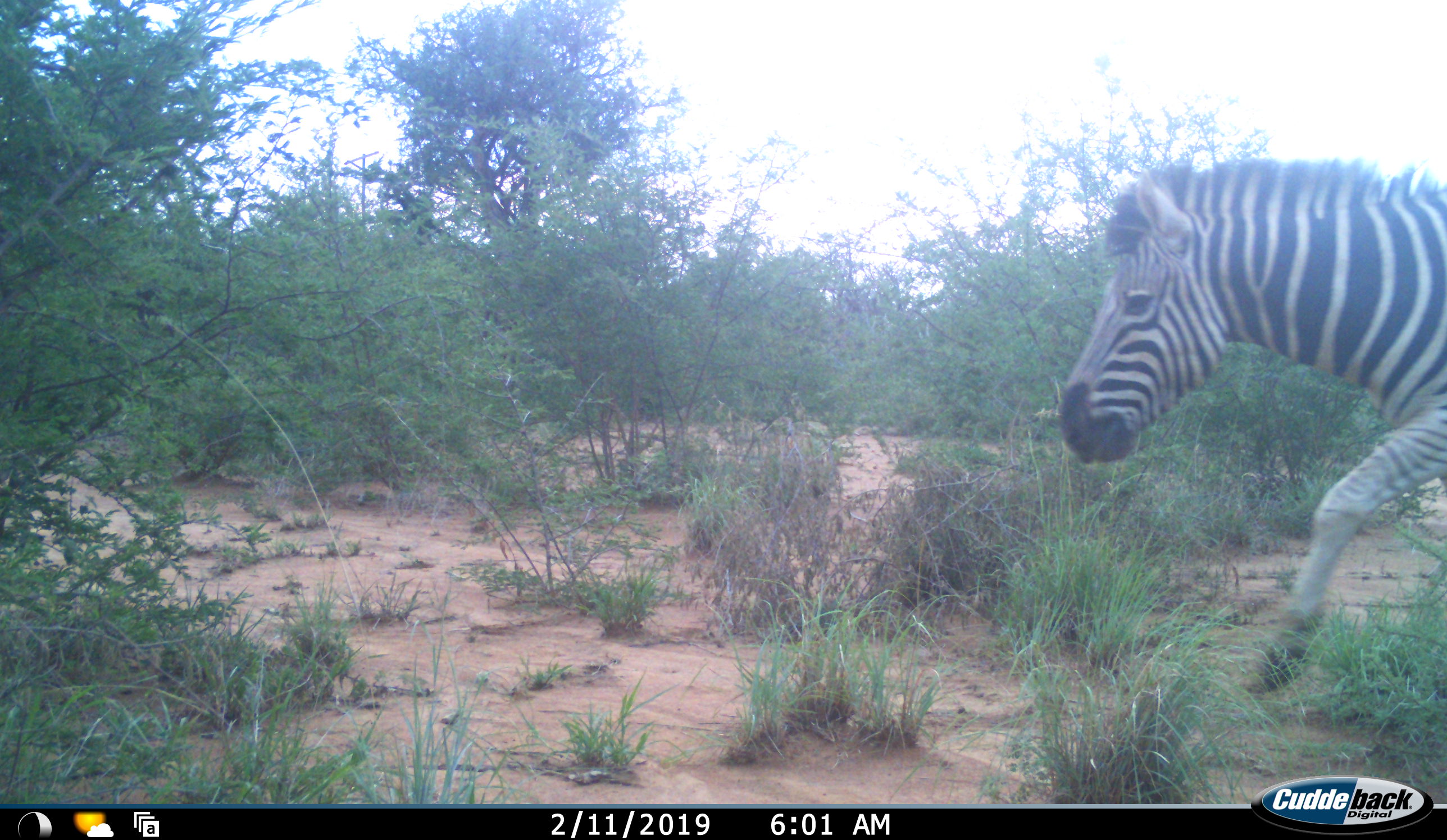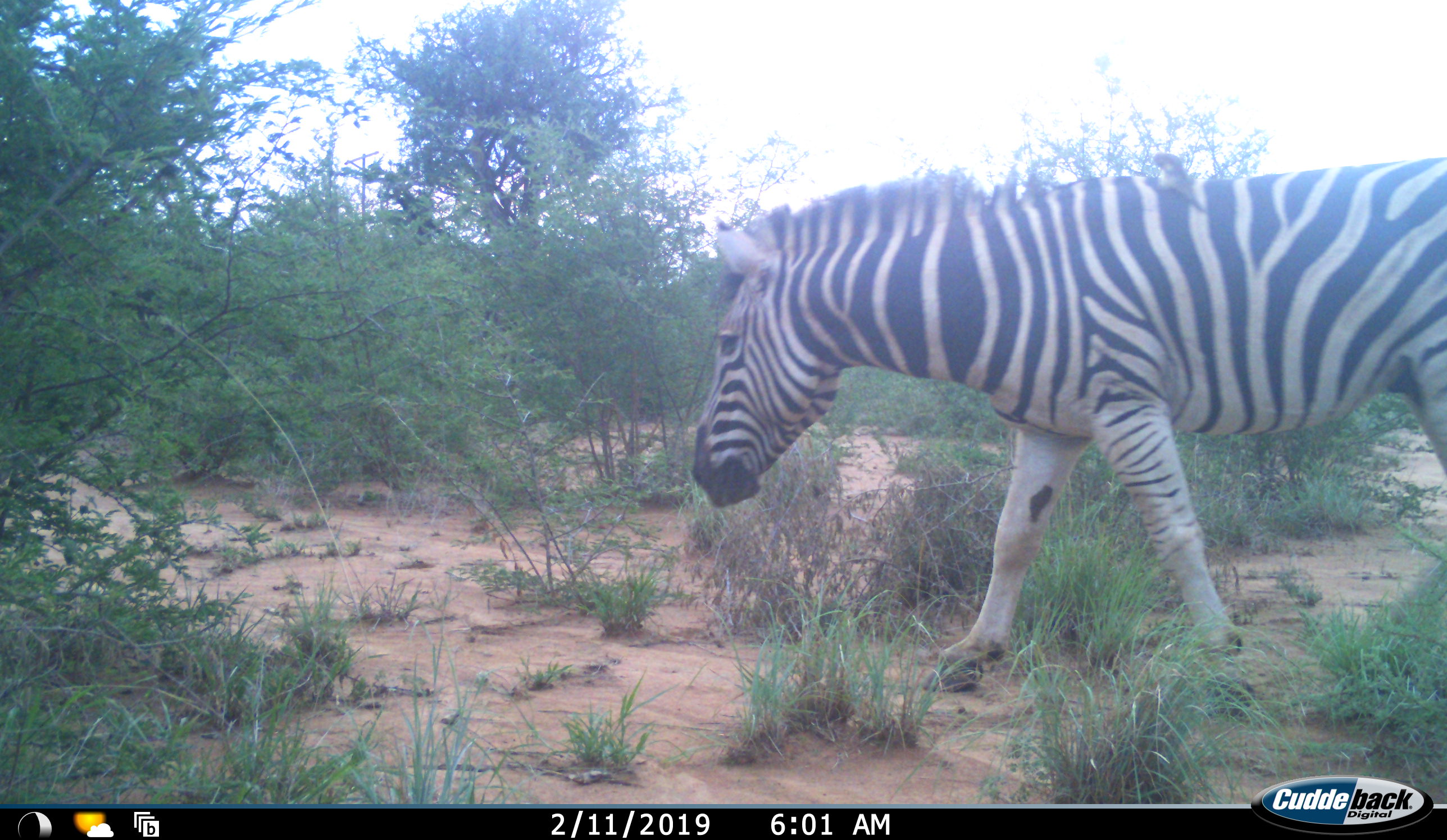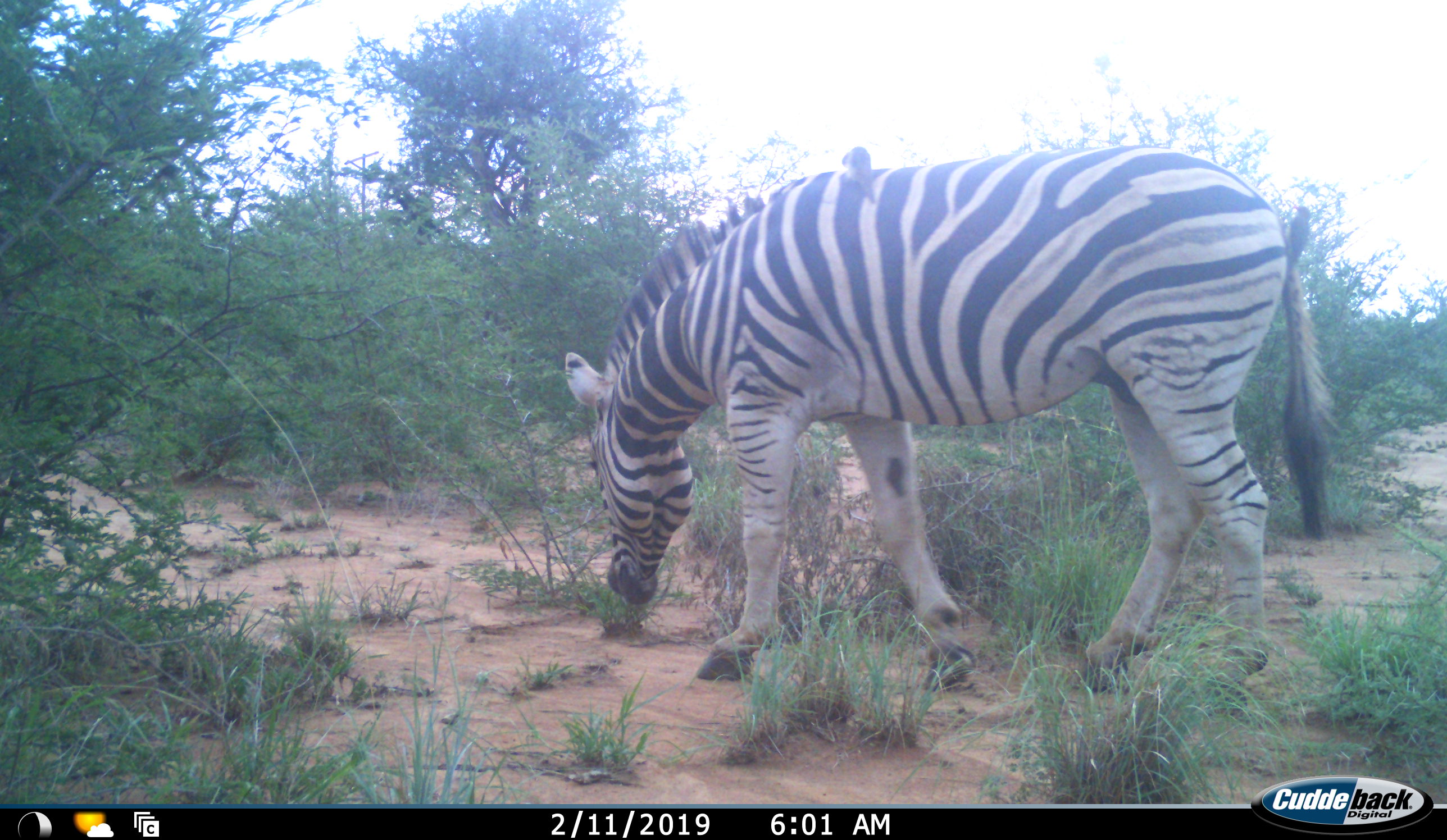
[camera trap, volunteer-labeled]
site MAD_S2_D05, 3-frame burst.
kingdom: Animalia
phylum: Chordata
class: Mammalia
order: Perissodactyla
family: Equidae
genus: Equus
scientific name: Equus quagga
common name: plains zebra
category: zebraplains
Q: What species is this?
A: Zebraplains (plains zebra) (Equus quagga).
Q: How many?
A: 1.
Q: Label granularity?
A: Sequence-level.